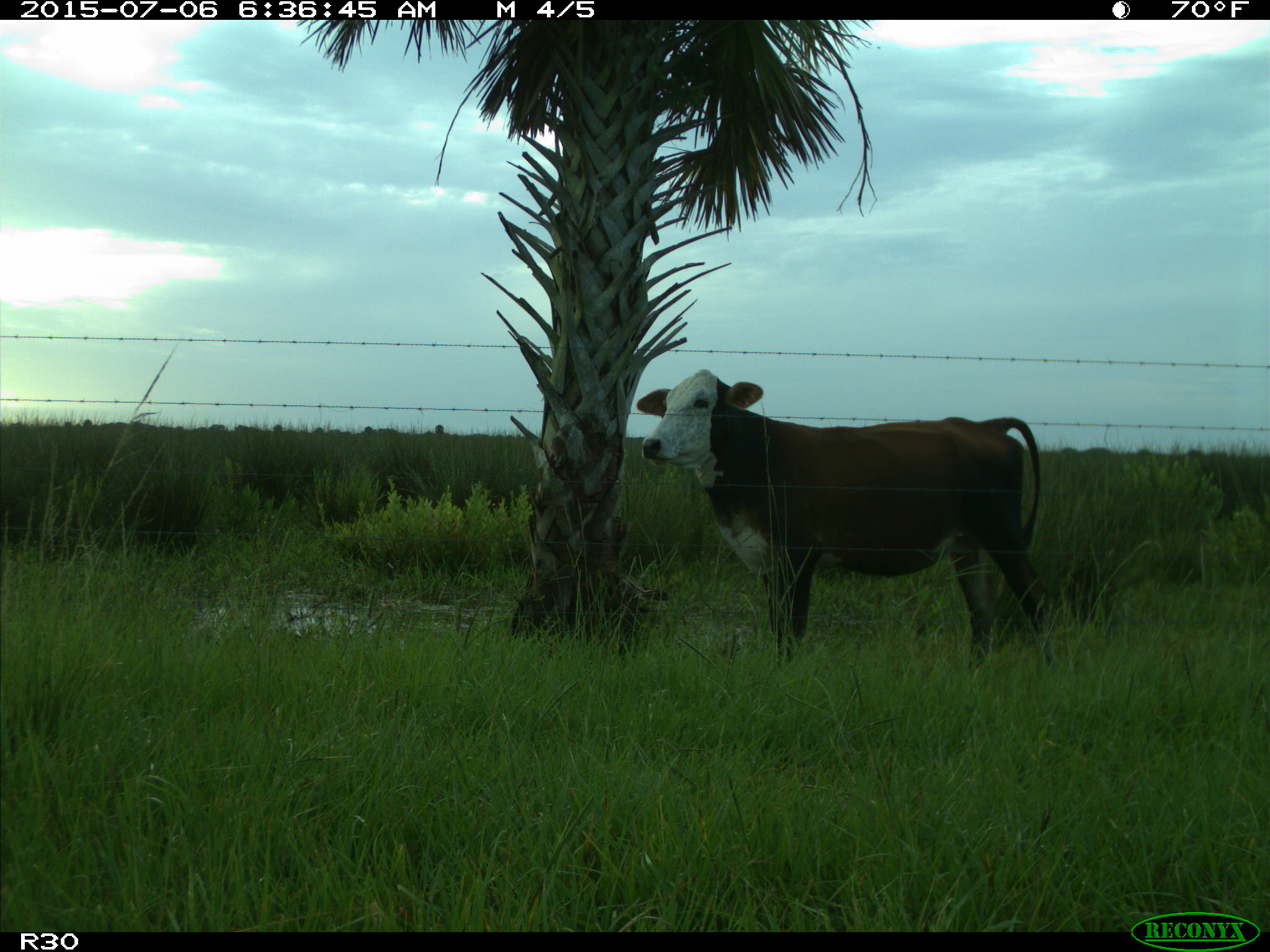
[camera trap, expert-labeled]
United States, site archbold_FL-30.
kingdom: Animalia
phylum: Chordata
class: Mammalia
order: Artiodactyla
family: Bovidae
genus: Bos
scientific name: Bos taurus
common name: domestic cow